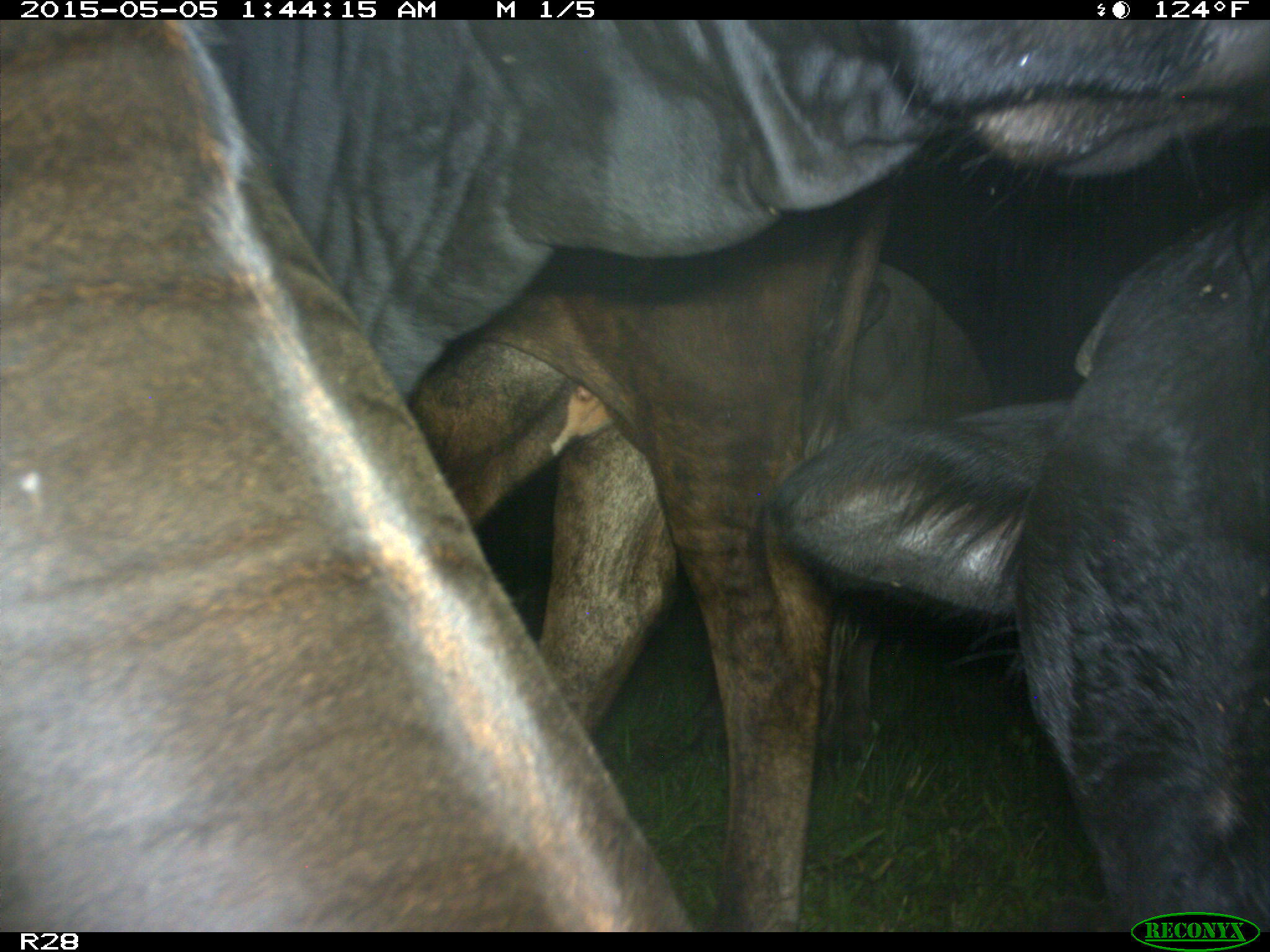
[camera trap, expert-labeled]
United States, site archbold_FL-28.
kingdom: Animalia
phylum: Chordata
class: Mammalia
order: Artiodactyla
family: Bovidae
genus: Bos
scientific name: Bos taurus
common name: domestic cow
Bos taurus (domestic cow).